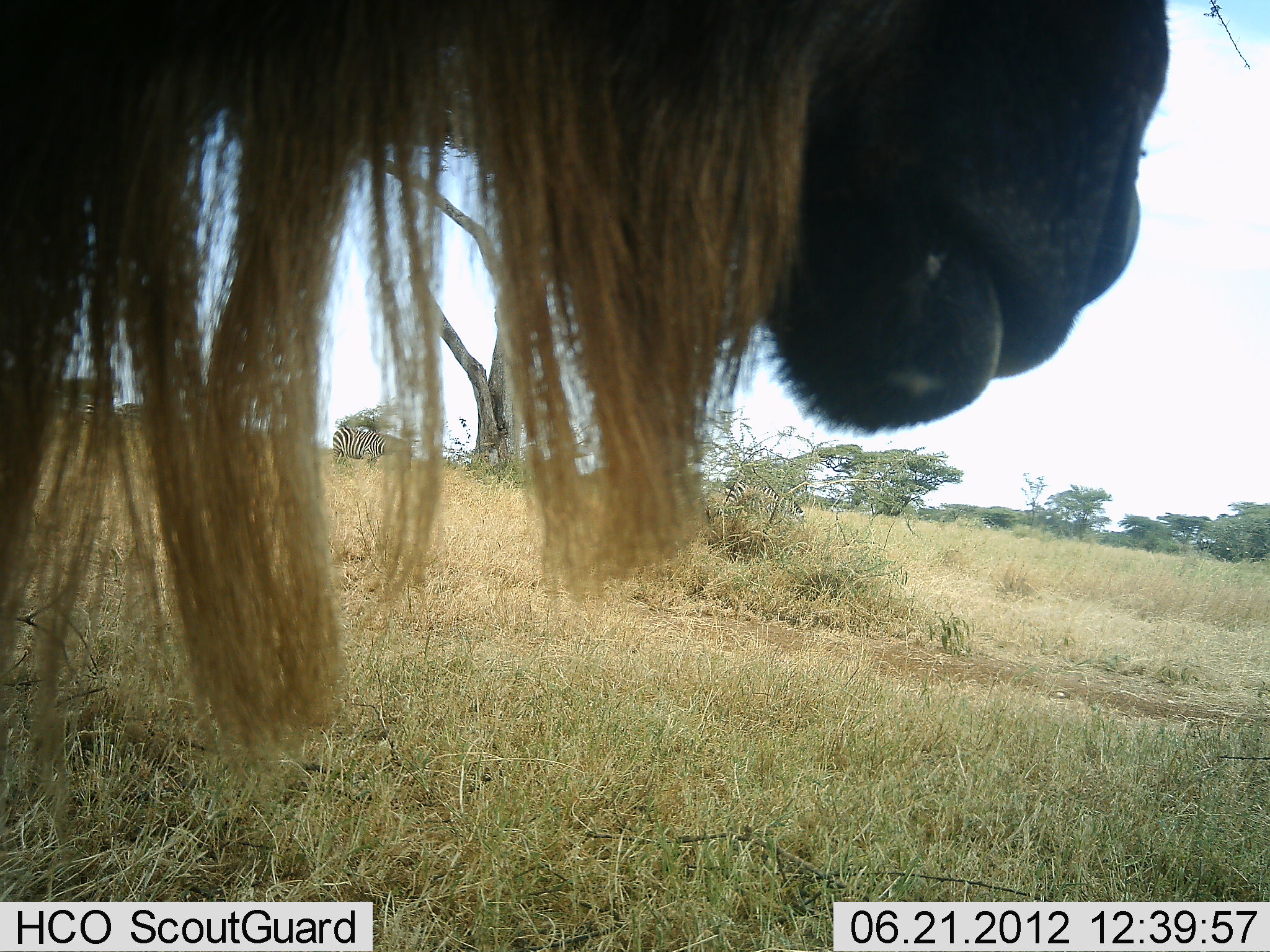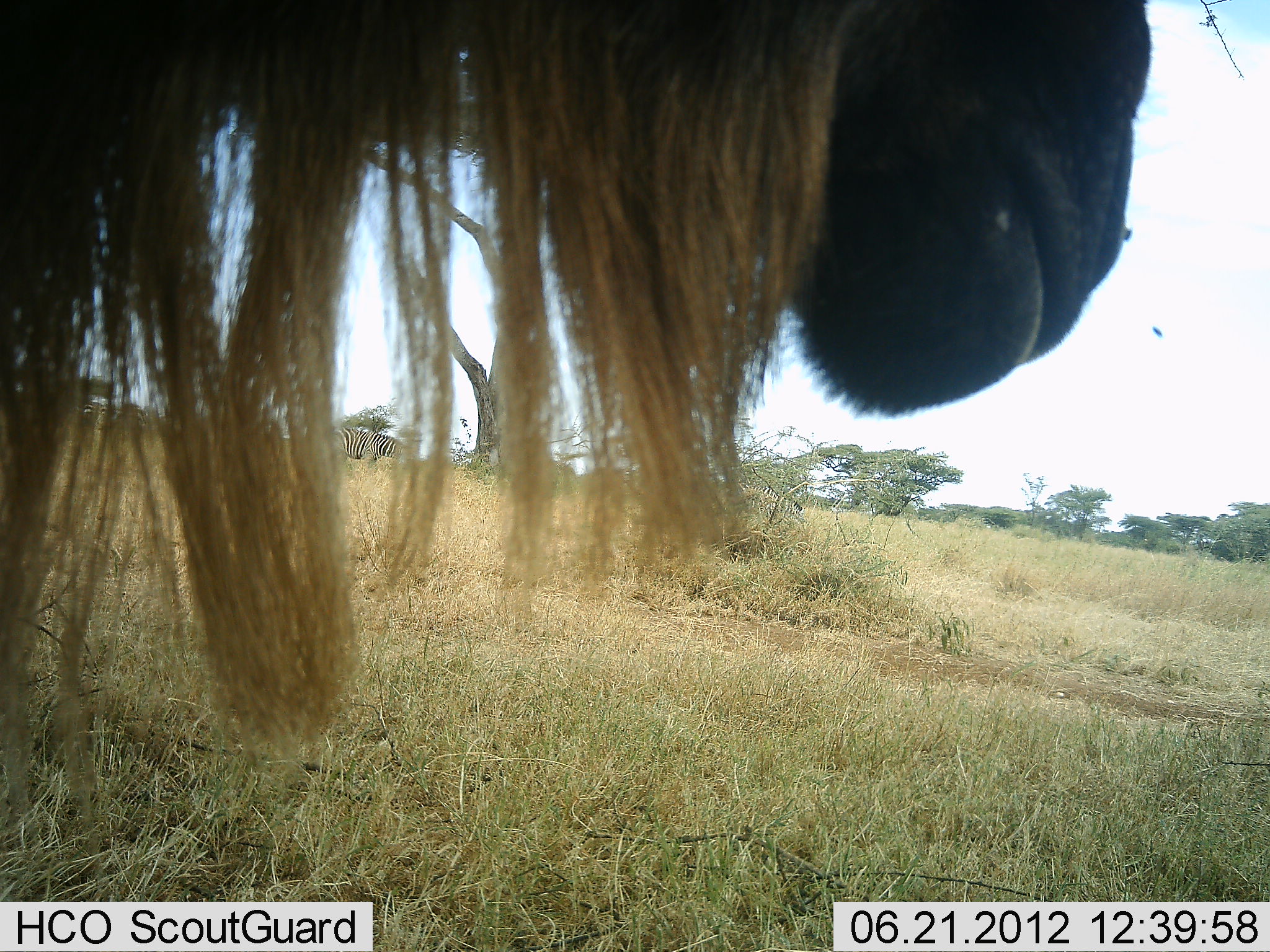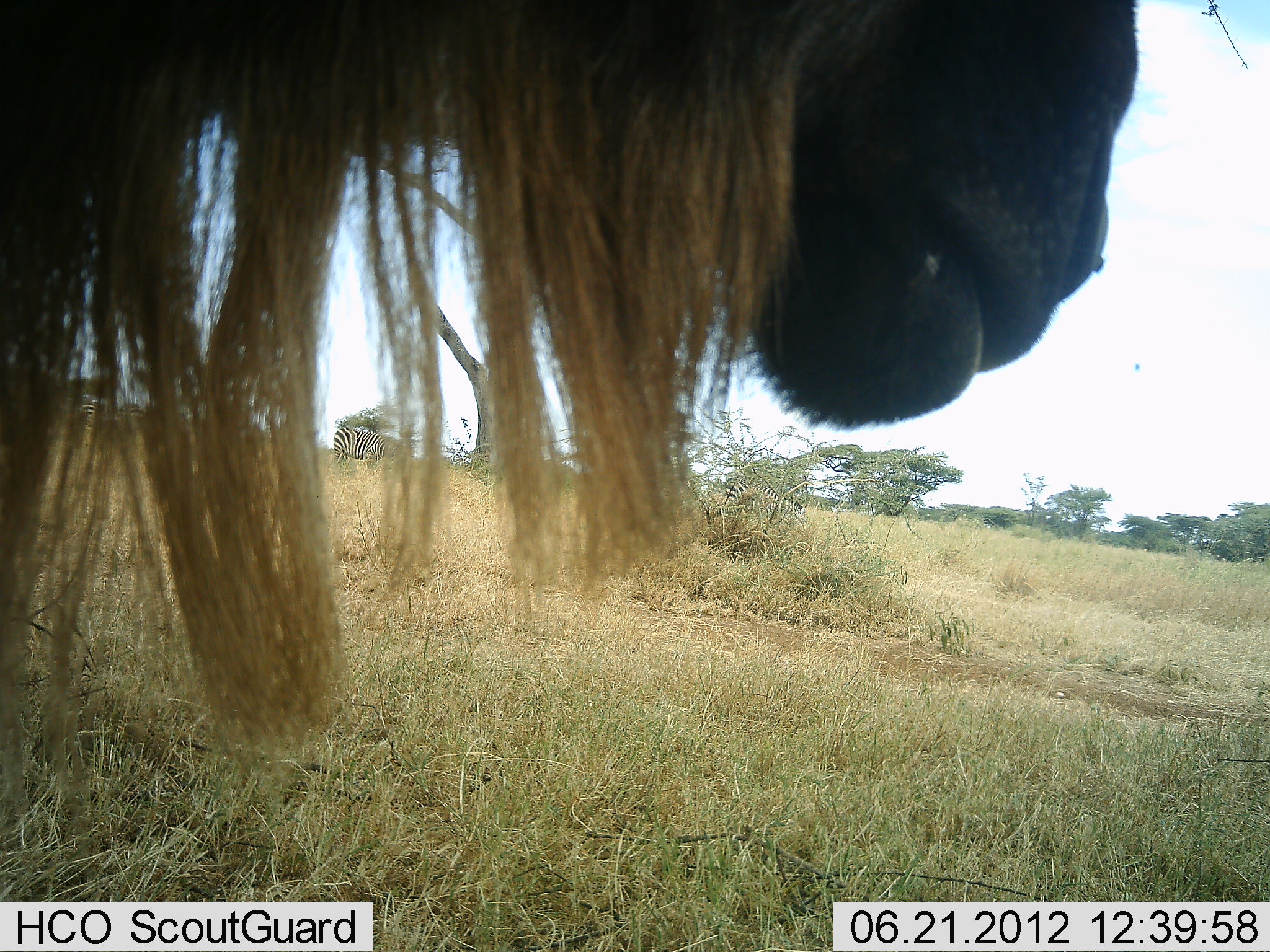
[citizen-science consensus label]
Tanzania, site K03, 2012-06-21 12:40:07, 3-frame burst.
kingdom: Animalia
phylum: Chordata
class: Mammalia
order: Artiodactyla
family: Bovidae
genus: Connochaetes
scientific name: Connochaetes taurinus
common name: blue wildebeest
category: wildebeest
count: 1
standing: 94%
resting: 0%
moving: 0%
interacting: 0%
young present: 0%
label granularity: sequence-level